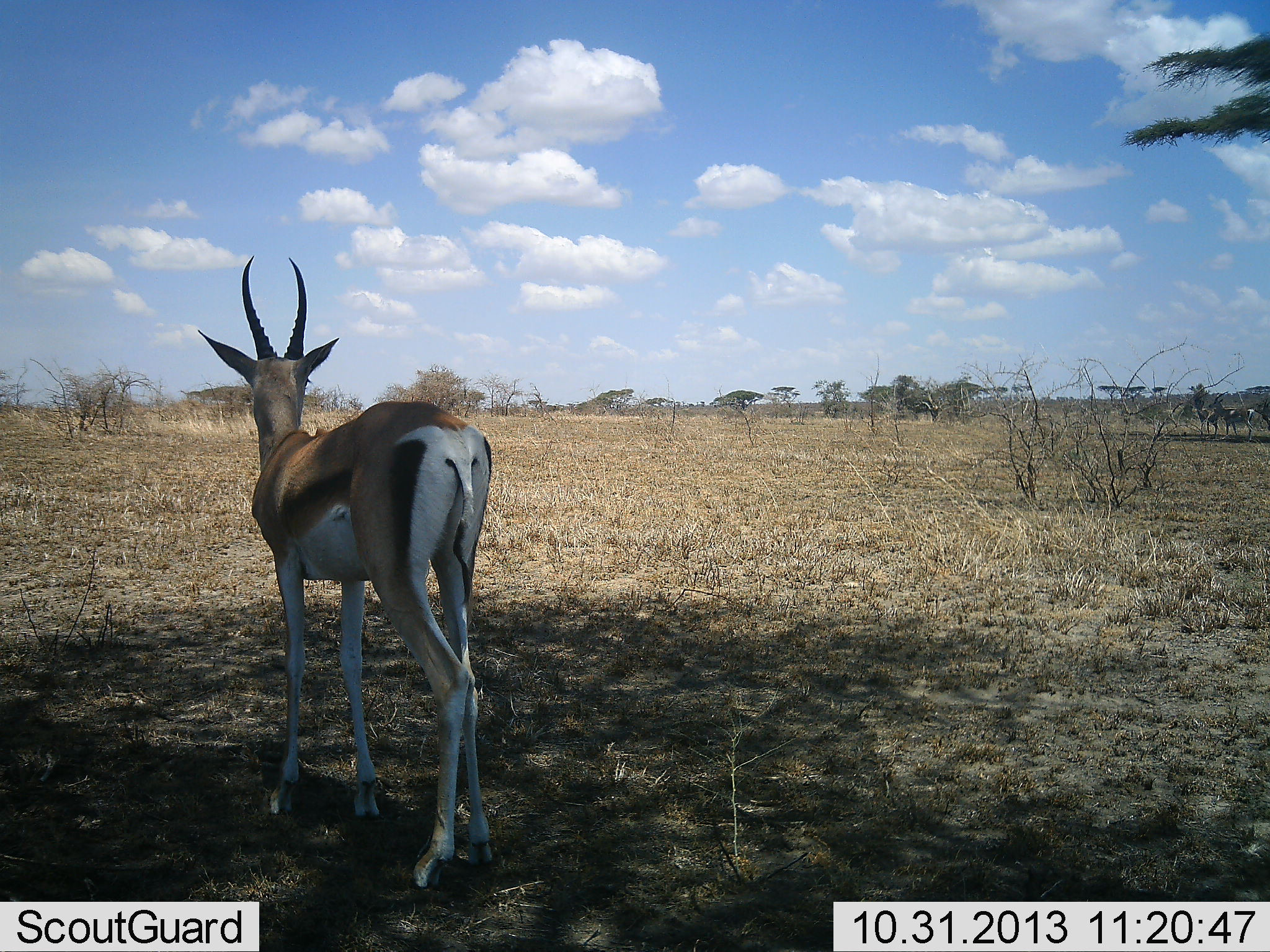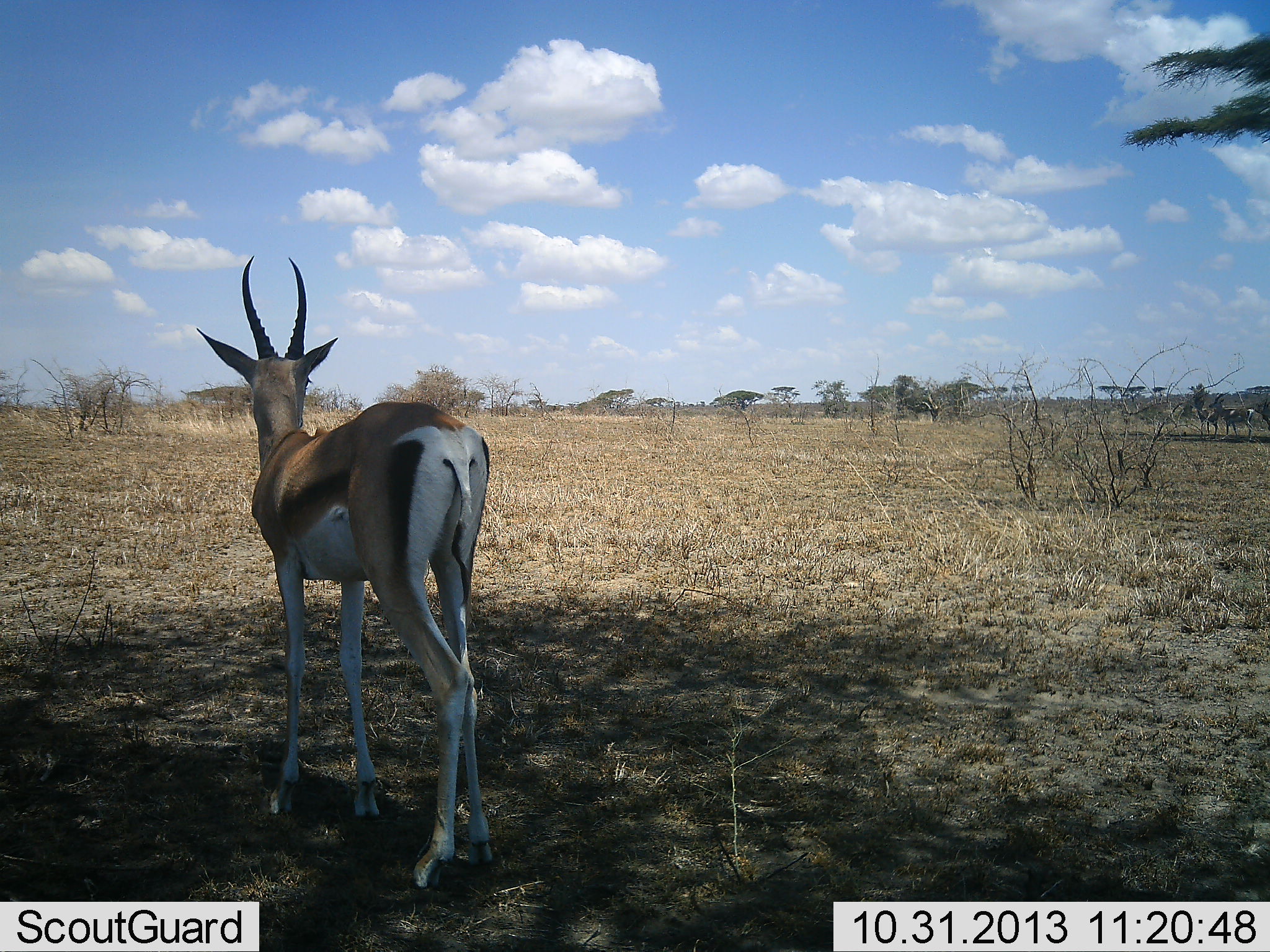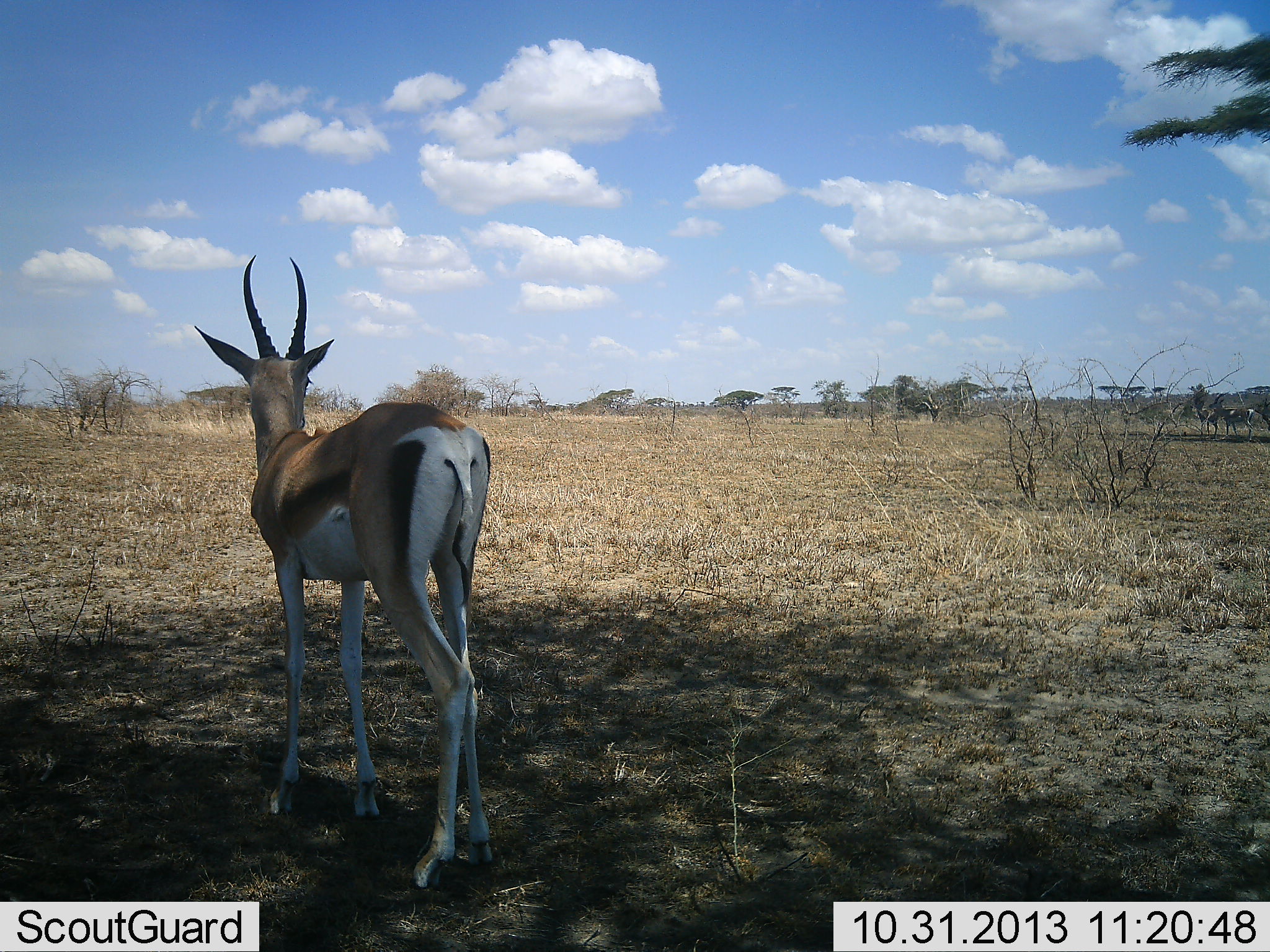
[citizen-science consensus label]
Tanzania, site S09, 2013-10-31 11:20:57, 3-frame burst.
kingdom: Animalia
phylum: Chordata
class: Mammalia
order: Artiodactyla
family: Bovidae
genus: Nanger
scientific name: Nanger granti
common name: grant's gazelle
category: gazellegrants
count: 1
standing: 100%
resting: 0%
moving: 0%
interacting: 0%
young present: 0%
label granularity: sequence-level